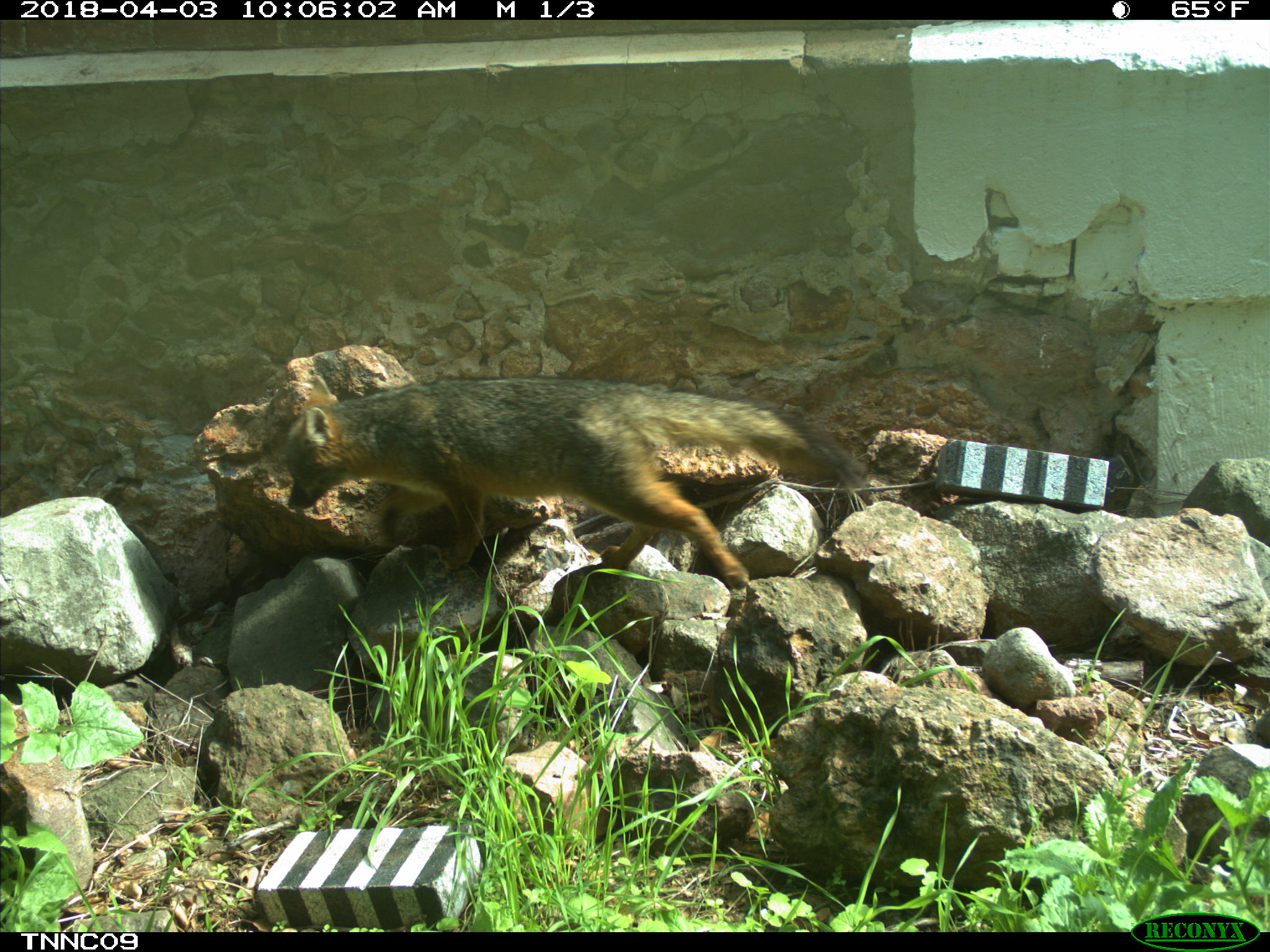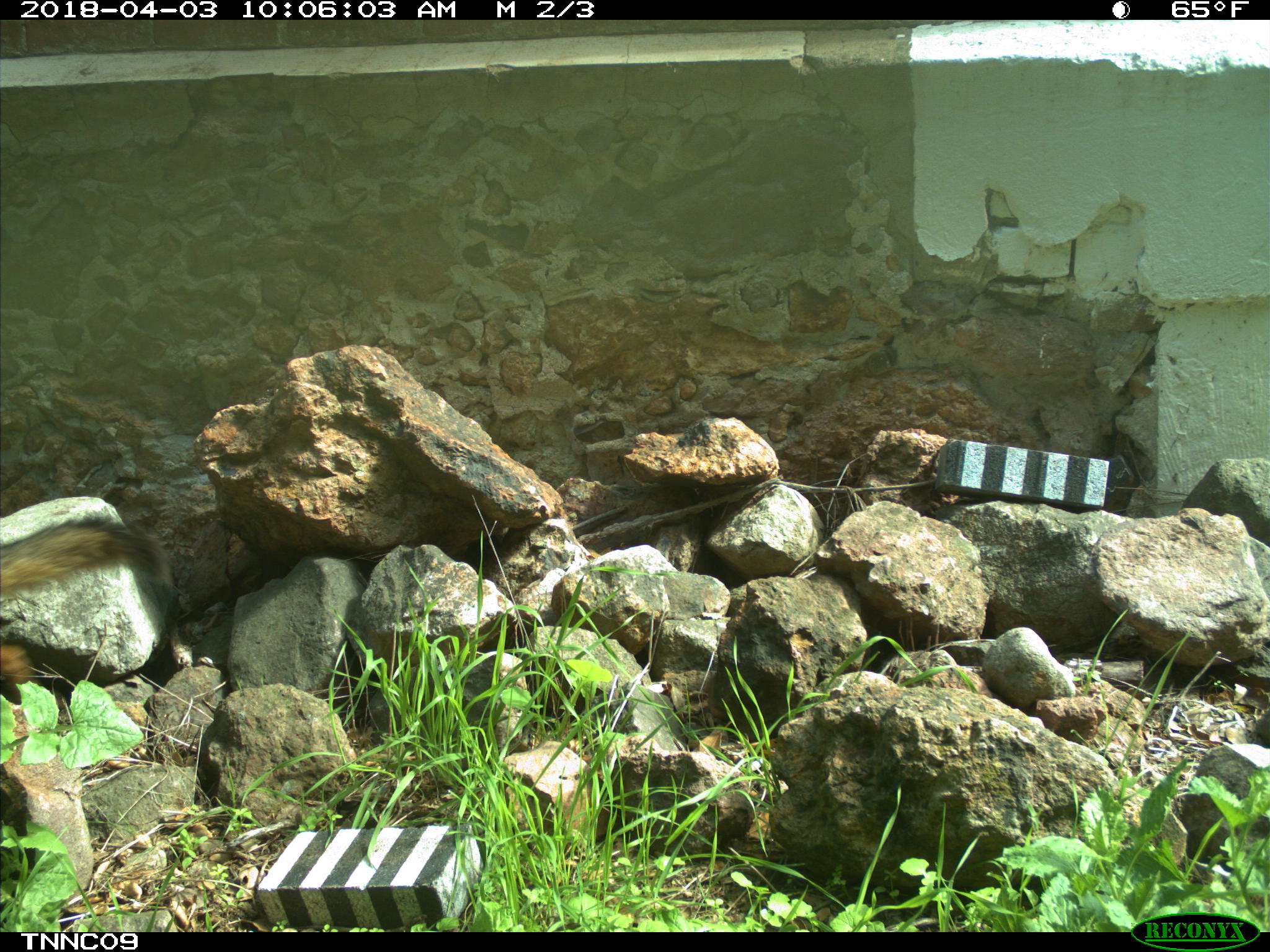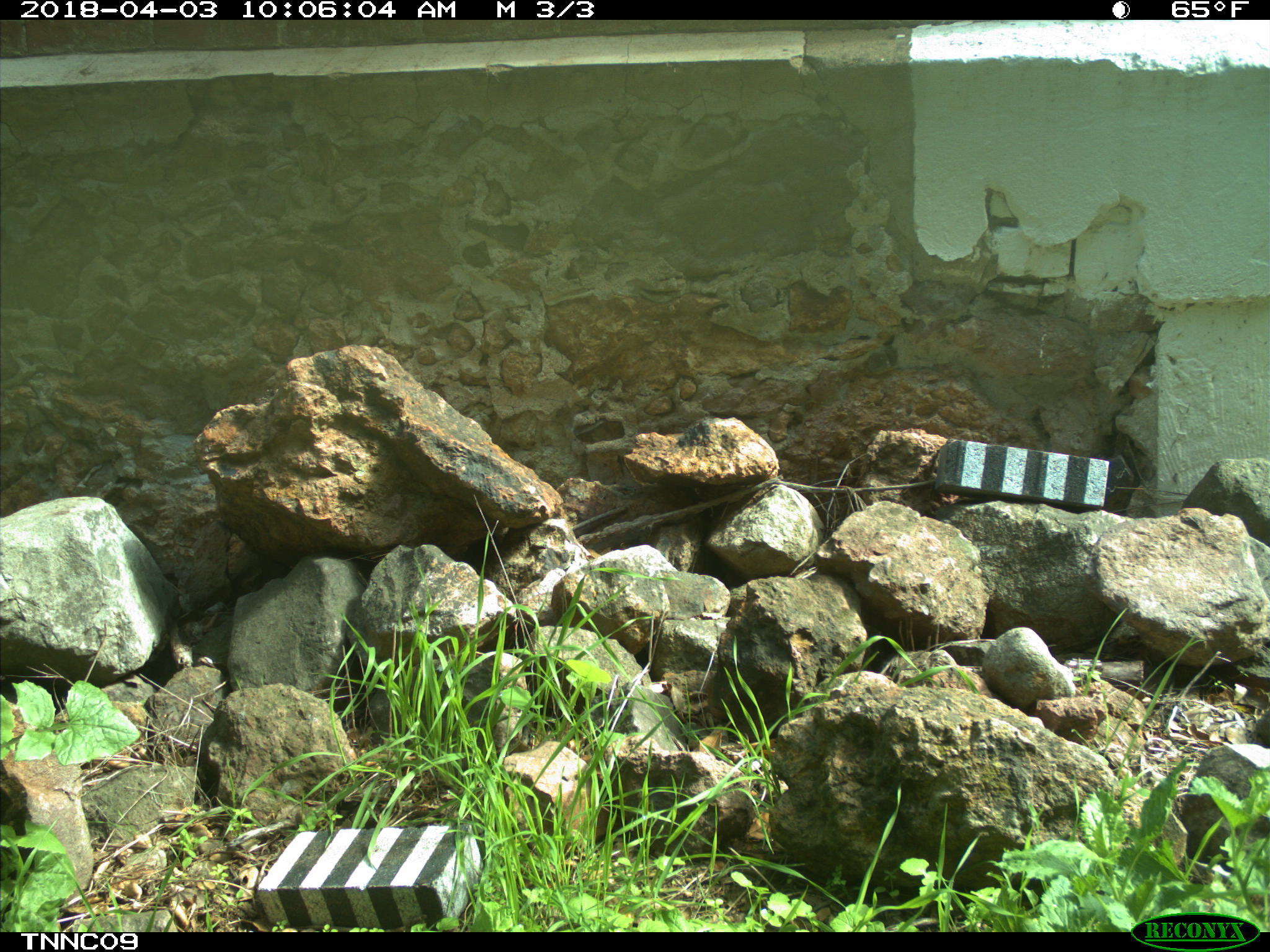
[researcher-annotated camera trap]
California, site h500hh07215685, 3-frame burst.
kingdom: Animalia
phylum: Chordata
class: Mammalia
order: Carnivora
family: Canidae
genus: Urocyon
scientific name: Urocyon littoralis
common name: island fox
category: fox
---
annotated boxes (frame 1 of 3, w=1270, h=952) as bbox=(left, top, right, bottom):
fox: bbox=(282, 375, 871, 589)